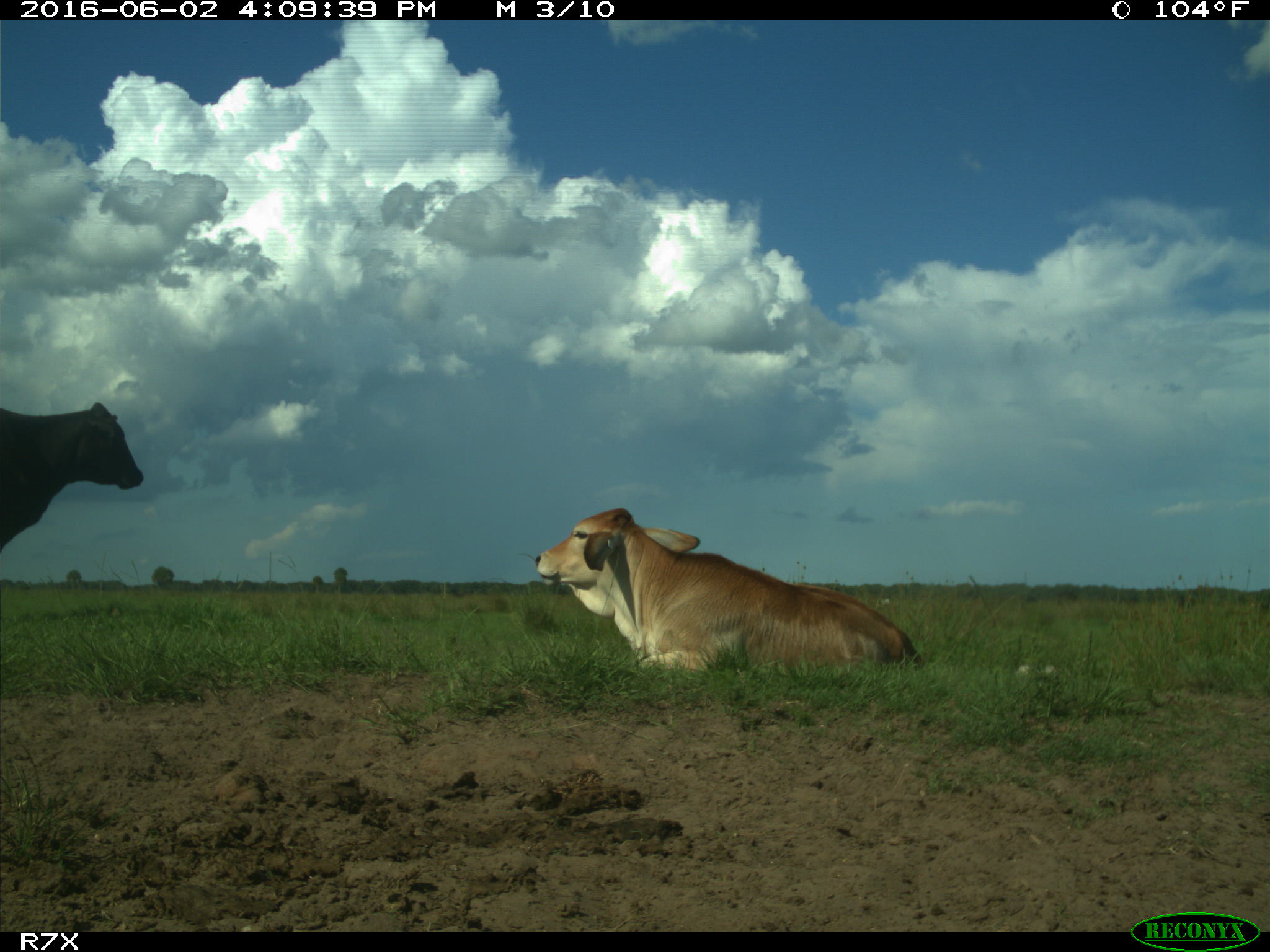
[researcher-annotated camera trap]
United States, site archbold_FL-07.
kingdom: Animalia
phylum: Chordata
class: Mammalia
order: Artiodactyla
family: Bovidae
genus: Bos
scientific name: Bos taurus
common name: domestic cow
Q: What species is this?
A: Bos taurus (domestic cow).